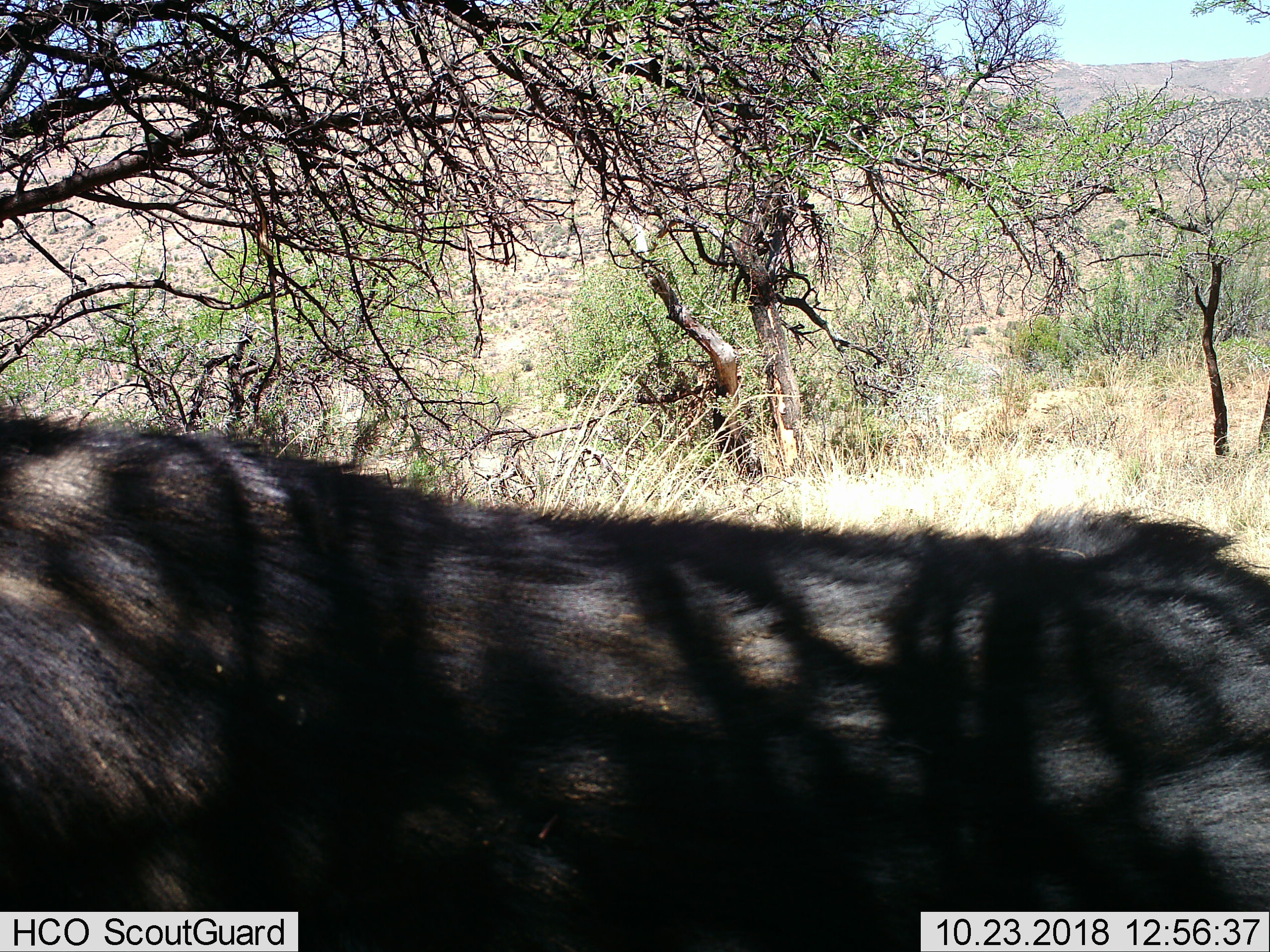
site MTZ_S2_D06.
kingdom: Animalia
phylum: Chordata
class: Mammalia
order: Artiodactyla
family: Bovidae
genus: Syncerus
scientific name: Syncerus caffer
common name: african buffalo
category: buffalo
Buffalo (african buffalo) (Syncerus caffer), count 1. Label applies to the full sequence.